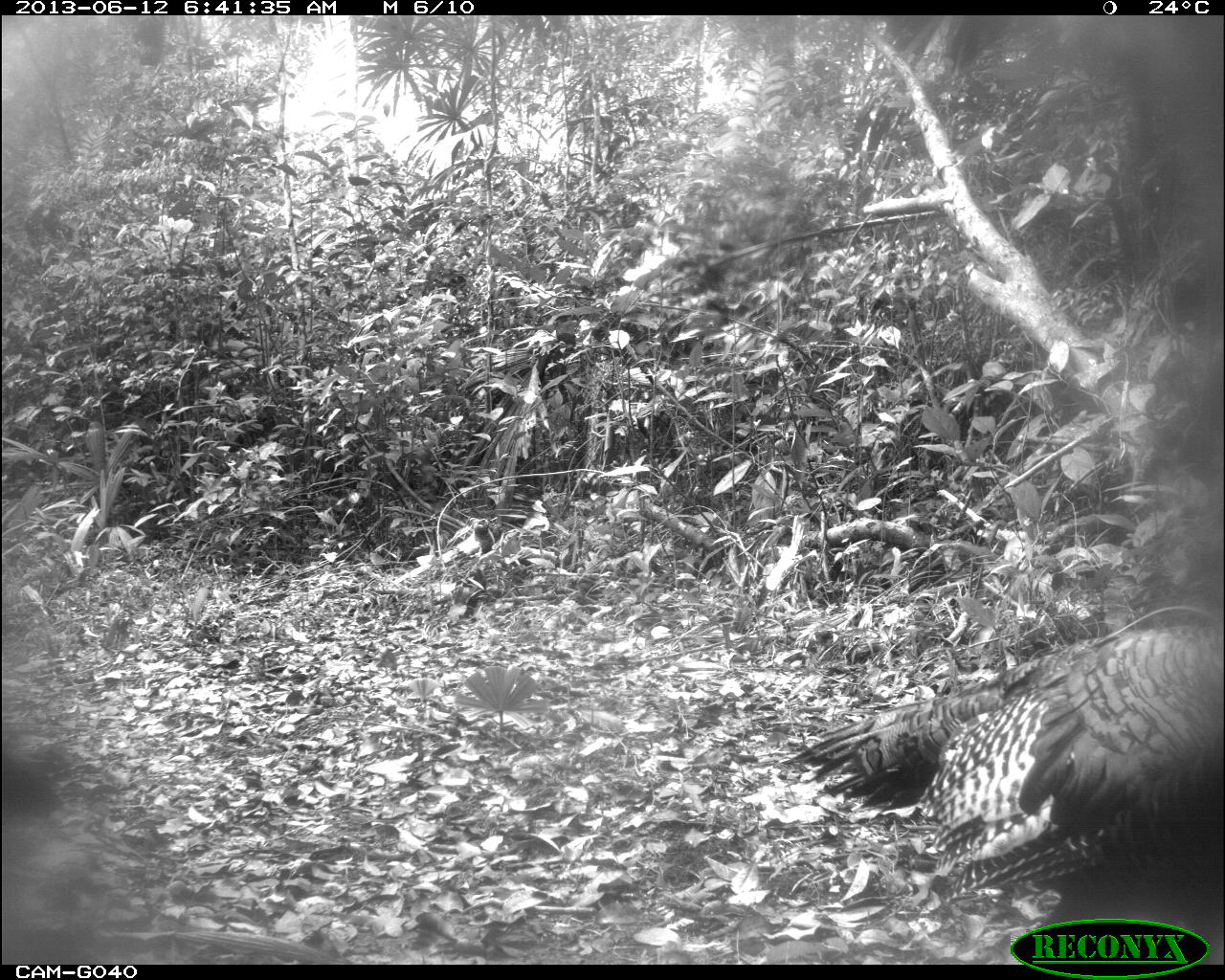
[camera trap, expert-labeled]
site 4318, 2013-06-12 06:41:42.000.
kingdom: Animalia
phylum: Chordata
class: Aves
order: Galliformes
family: Phasianidae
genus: Meleagris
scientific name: Meleagris ocellata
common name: ocellated turkey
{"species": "Meleagris ocellata (ocellated turkey)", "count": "2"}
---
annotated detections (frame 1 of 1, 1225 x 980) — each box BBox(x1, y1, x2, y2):
meleagris ocellata: BBox(776, 602, 1221, 903)